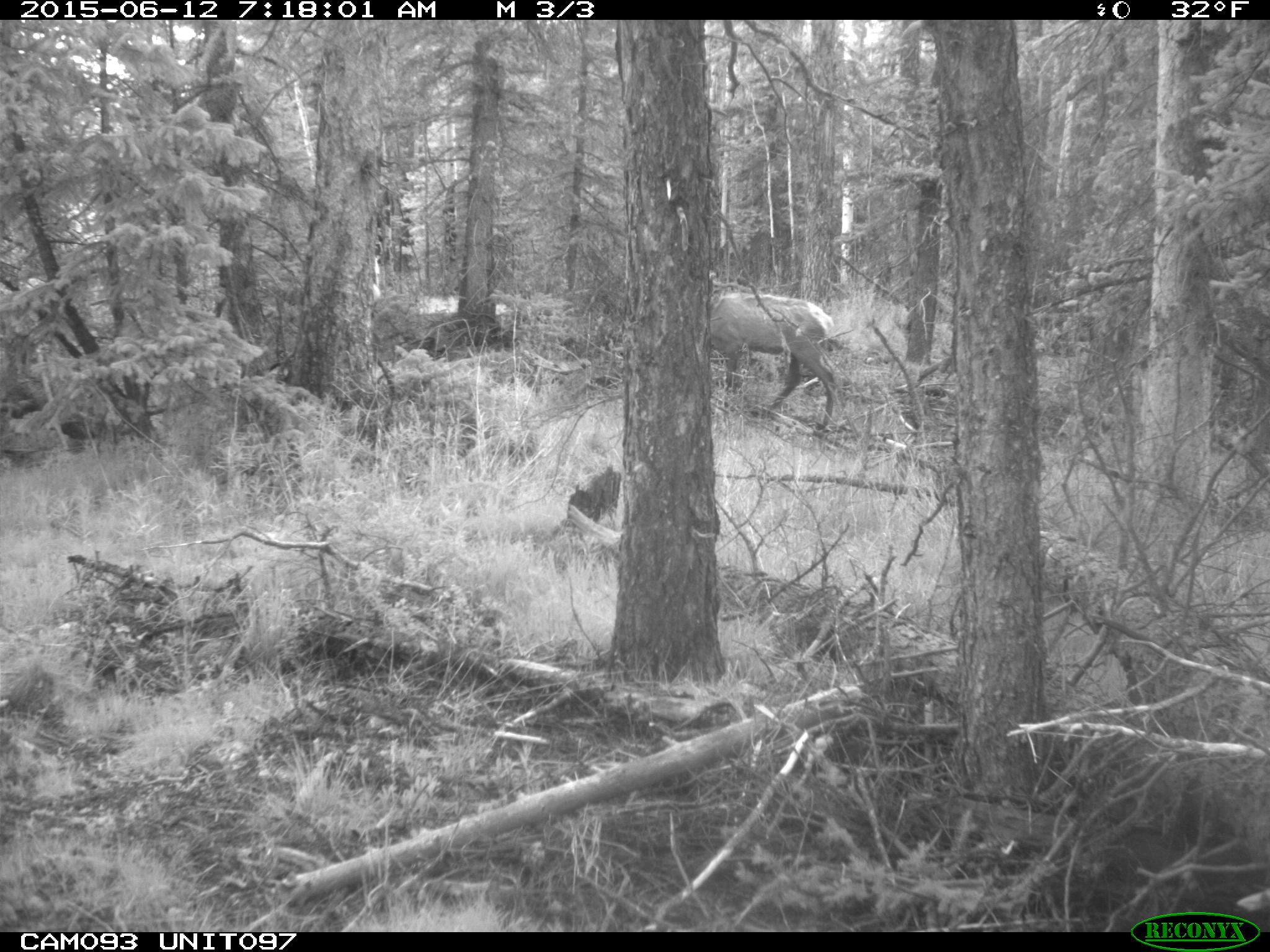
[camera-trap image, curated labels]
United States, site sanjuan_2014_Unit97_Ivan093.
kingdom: Animalia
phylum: Chordata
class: Mammalia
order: Artiodactyla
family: Cervidae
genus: Cervus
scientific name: Cervus elaphus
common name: red deer